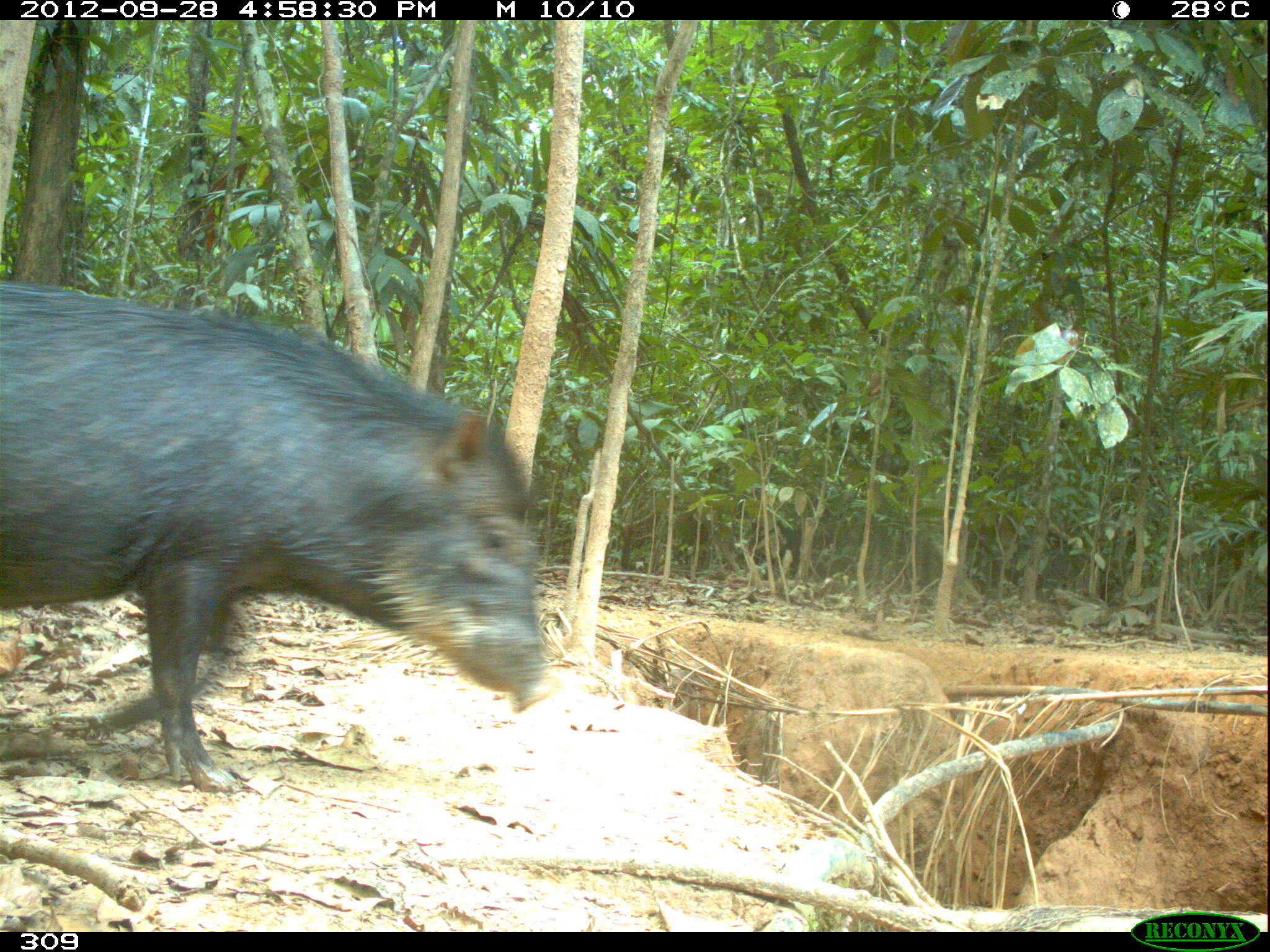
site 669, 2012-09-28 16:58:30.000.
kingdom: Animalia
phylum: Chordata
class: Mammalia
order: Artiodactyla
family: Tayassuidae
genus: Tayassu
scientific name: Tayassu pecari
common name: white-lipped peccary